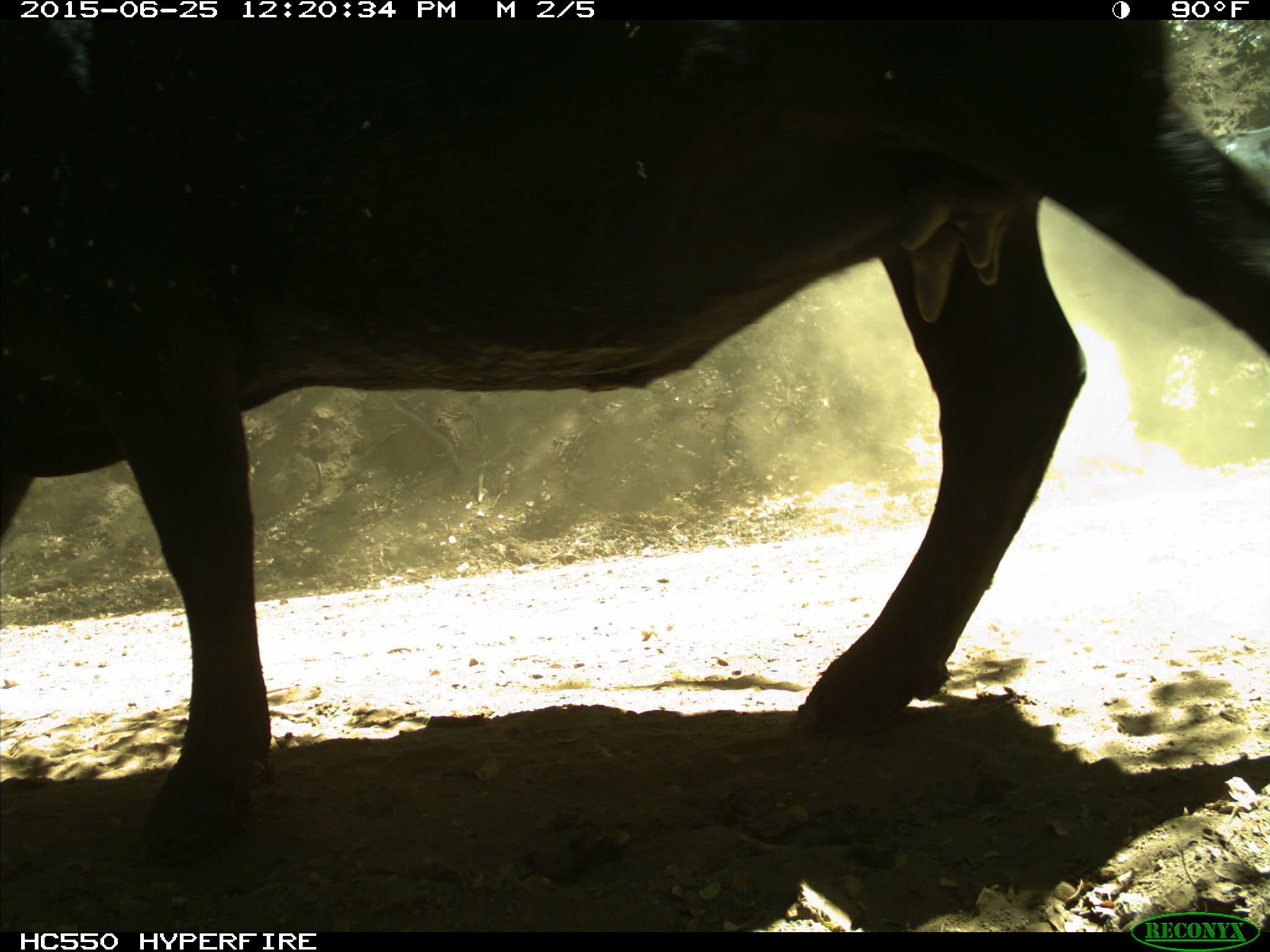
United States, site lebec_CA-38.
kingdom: Animalia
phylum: Chordata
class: Mammalia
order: Artiodactyla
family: Bovidae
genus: Bos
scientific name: Bos taurus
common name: domestic cow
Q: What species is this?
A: Bos taurus (domestic cow).